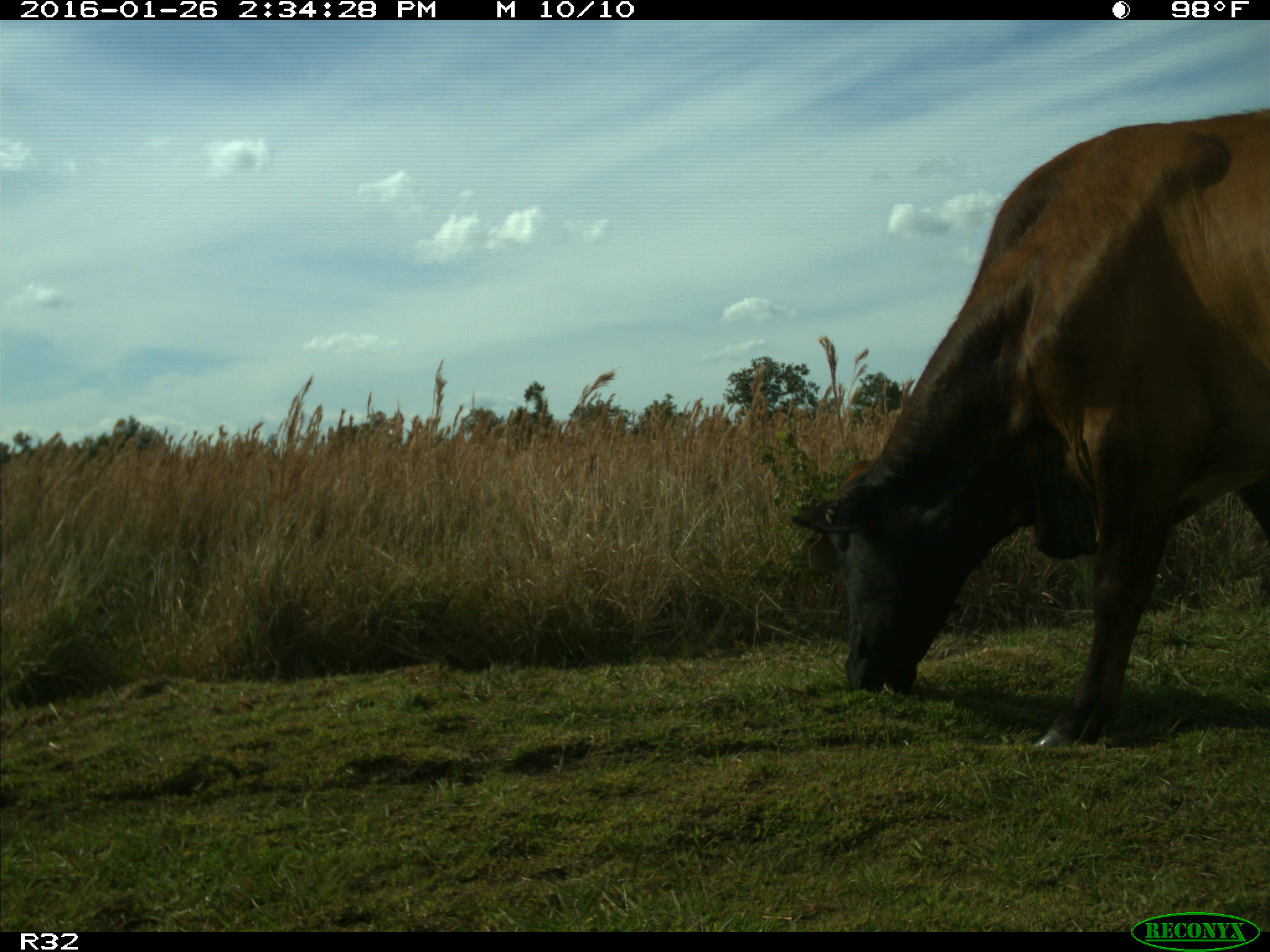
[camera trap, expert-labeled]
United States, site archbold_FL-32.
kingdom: Animalia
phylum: Chordata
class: Mammalia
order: Artiodactyla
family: Bovidae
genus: Bos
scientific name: Bos taurus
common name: domestic cow